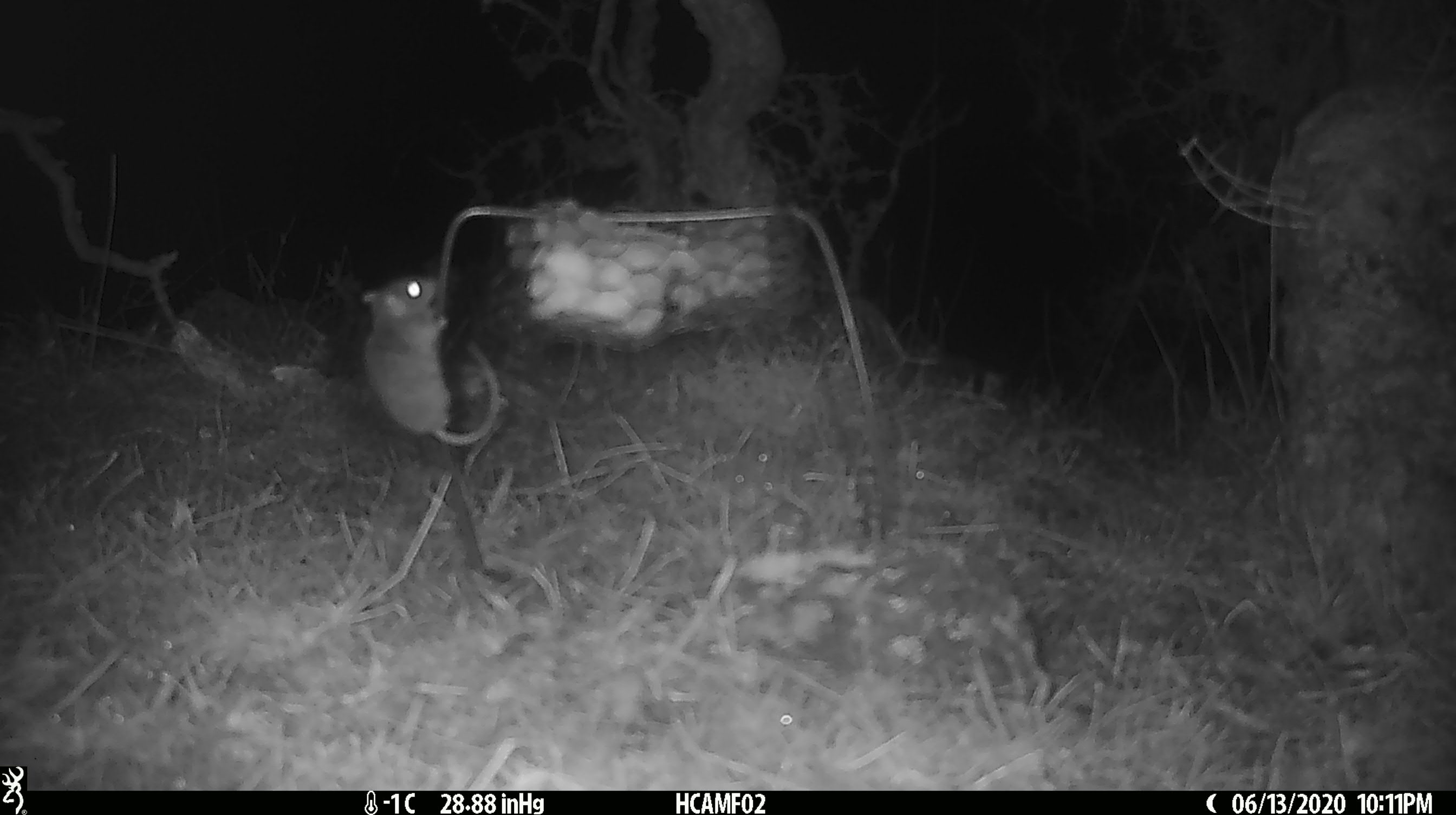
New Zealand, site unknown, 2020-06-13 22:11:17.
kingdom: Animalia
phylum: Chordata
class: Mammalia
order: Rodentia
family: Muridae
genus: Mus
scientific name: Mus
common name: mouse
Mouse (Mus).